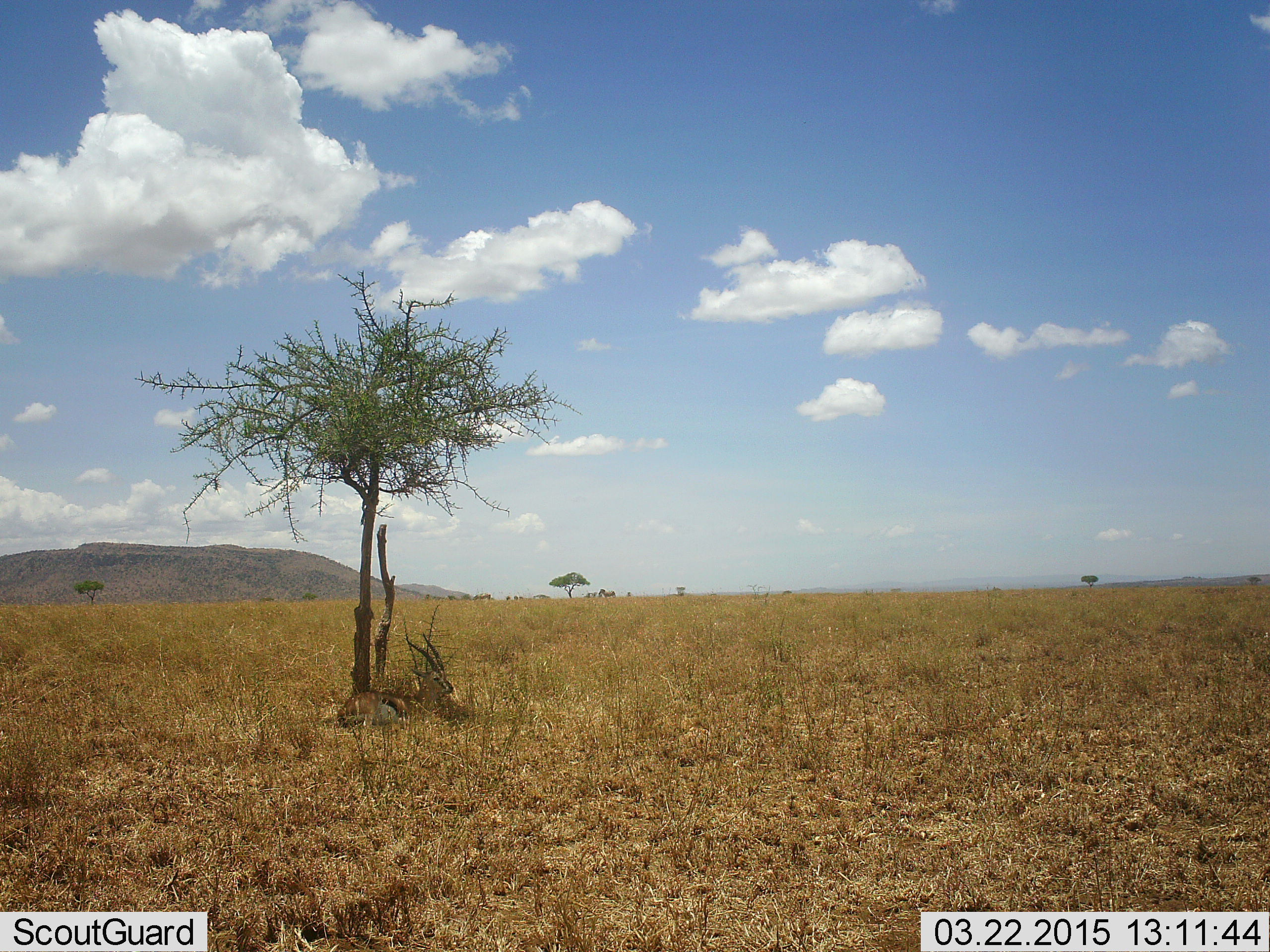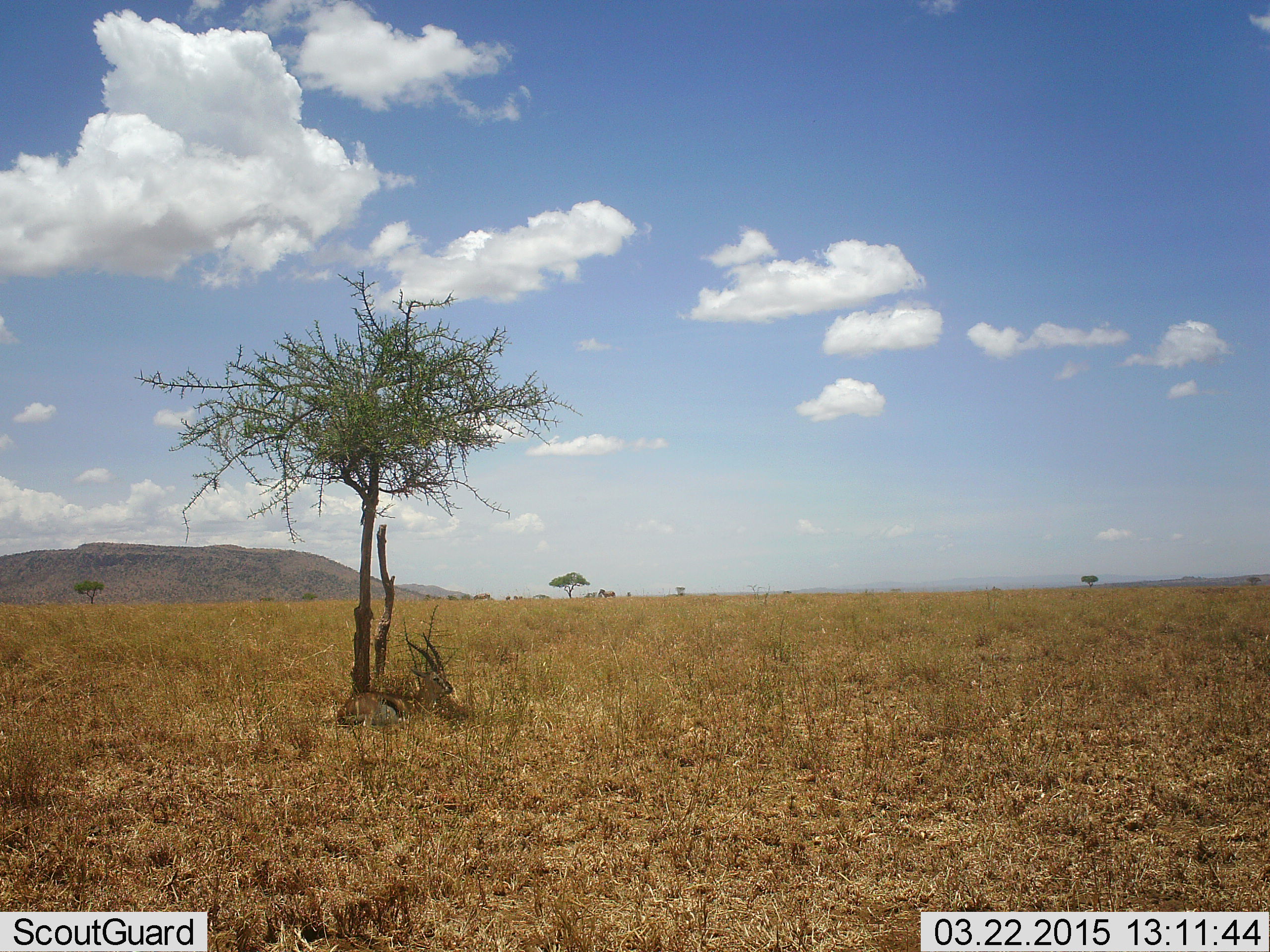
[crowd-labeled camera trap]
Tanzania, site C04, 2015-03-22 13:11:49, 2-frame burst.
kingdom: Animalia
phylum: Chordata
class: Mammalia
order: Artiodactyla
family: Bovidae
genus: Eudorcas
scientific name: Eudorcas thomsonii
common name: thomson's gazelle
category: gazellethomsons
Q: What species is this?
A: Gazellethomsons (thomson's gazelle) (Eudorcas thomsonii).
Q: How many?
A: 1.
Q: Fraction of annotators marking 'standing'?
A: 0%.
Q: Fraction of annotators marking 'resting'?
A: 100%.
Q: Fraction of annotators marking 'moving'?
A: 11%.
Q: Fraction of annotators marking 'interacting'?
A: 0%.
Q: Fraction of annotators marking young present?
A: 0%.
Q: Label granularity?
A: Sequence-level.